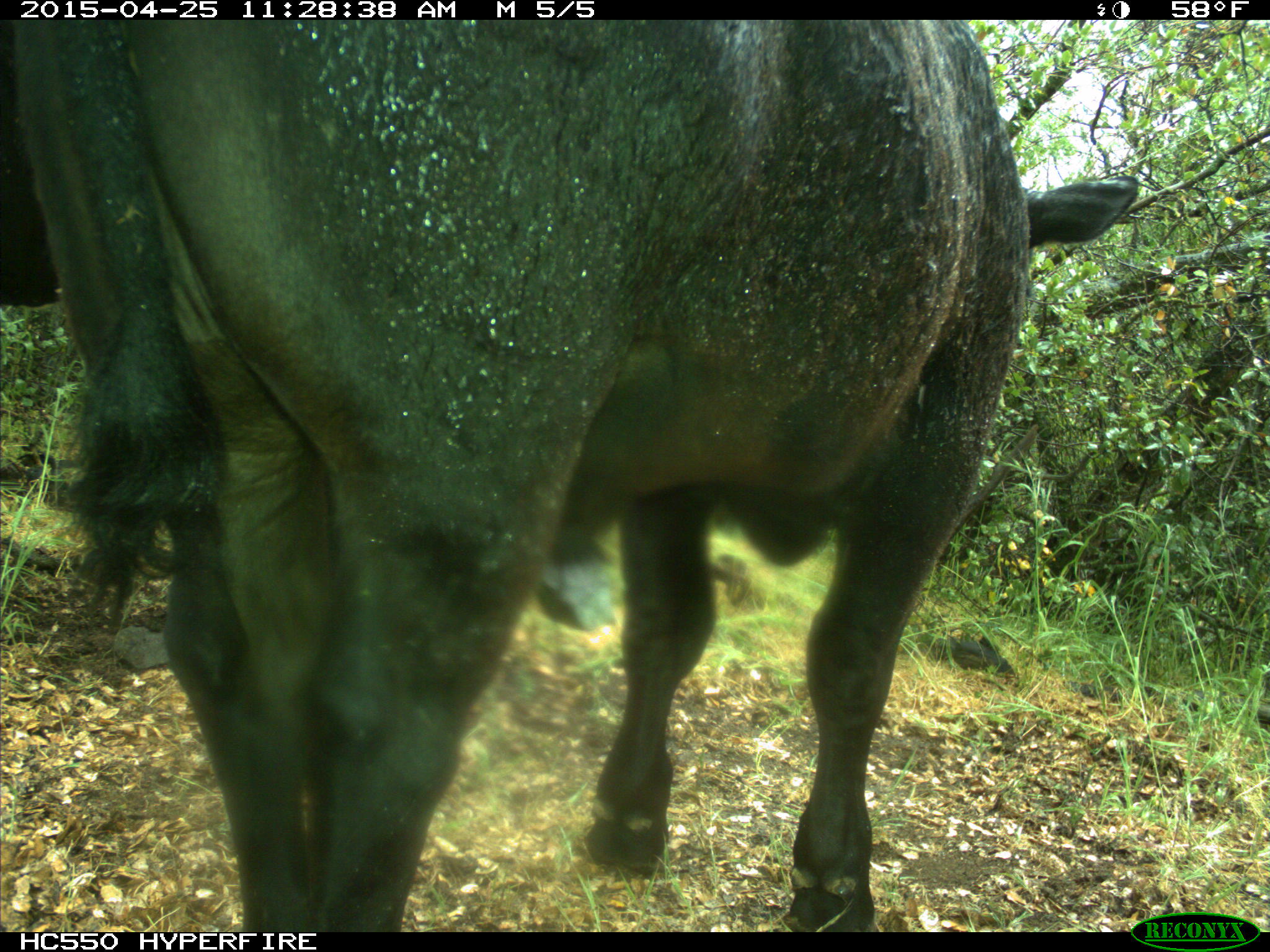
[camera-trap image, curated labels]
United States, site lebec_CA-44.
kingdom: Animalia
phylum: Chordata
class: Mammalia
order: Artiodactyla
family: Suidae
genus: Sus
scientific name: Sus scrofa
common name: wild boar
Sus scrofa (wild boar).